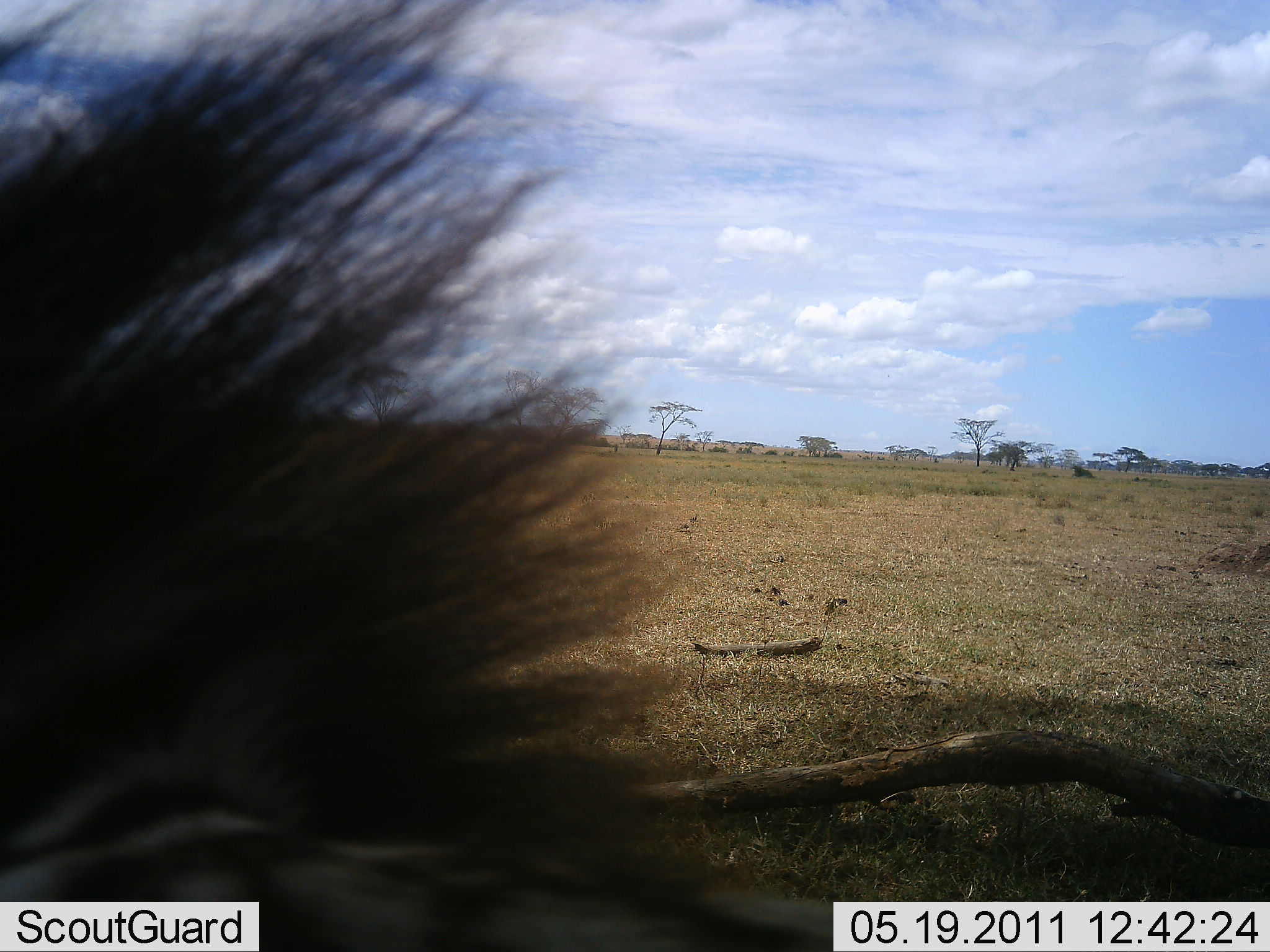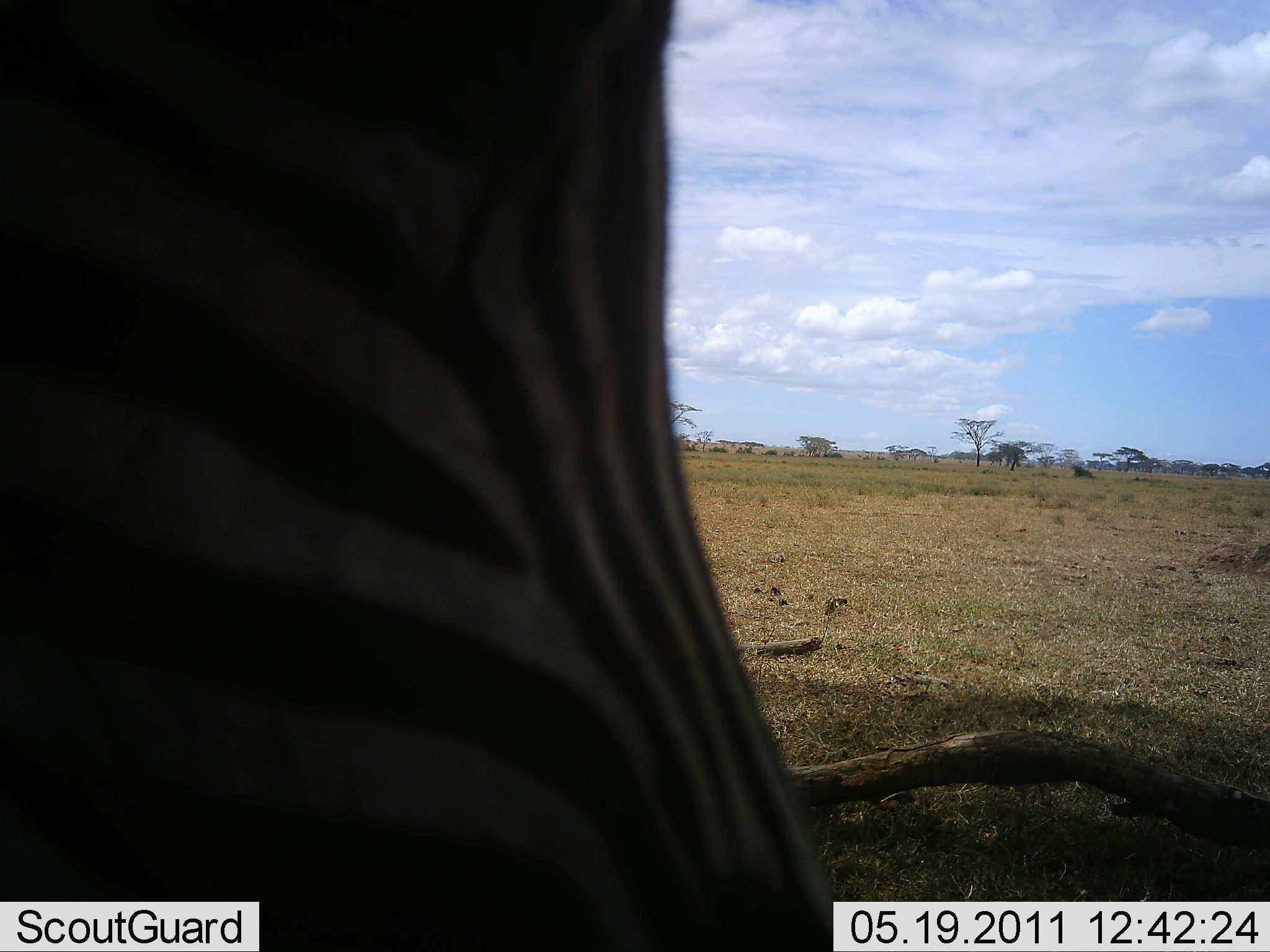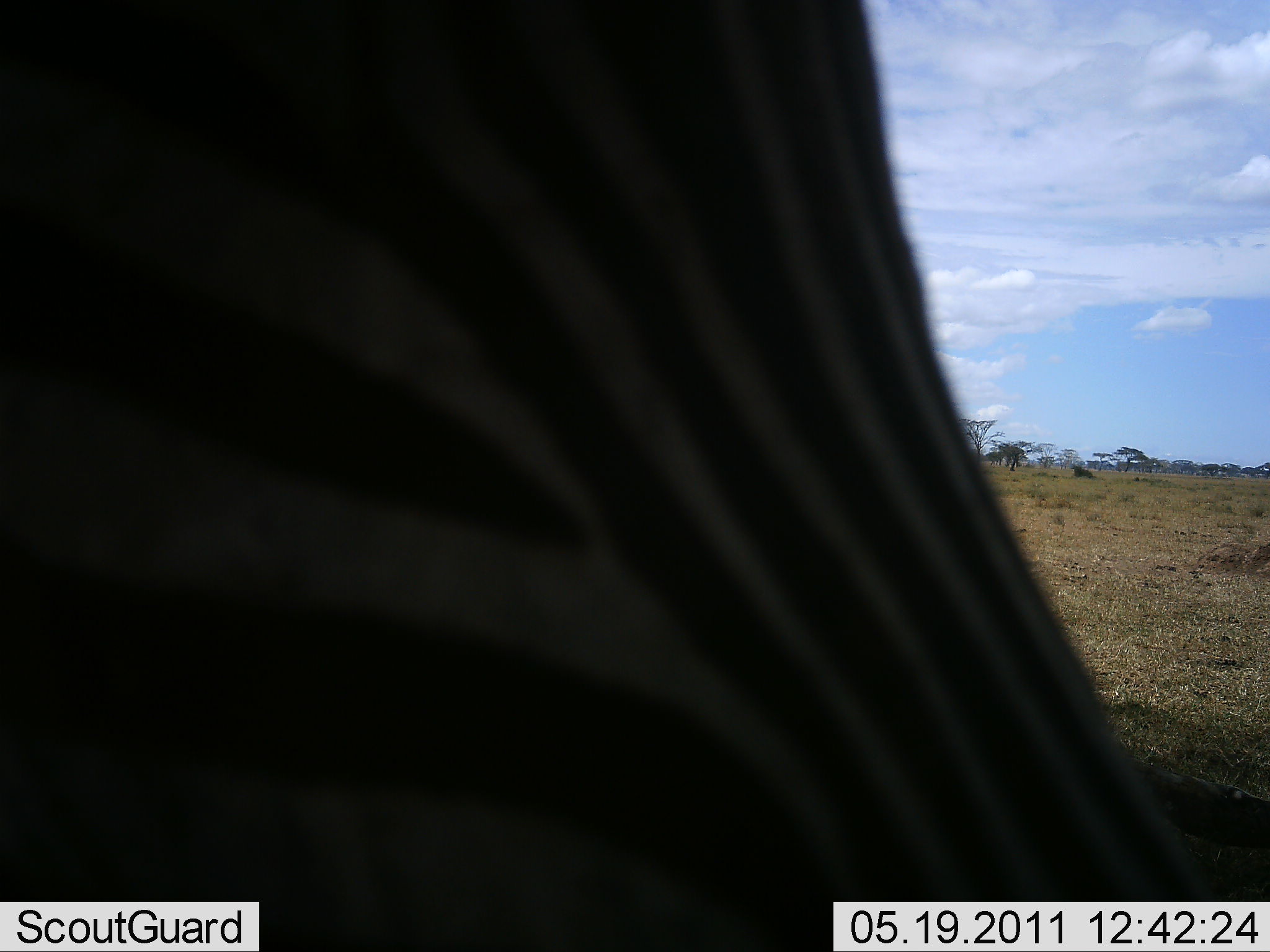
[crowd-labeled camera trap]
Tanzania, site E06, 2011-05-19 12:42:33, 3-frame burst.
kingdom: Animalia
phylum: Chordata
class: Mammalia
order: Perissodactyla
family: Equidae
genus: Equus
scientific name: Equus quagga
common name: plains zebra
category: zebra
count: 1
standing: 50%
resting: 8%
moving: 58%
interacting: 0%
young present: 0%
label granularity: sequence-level